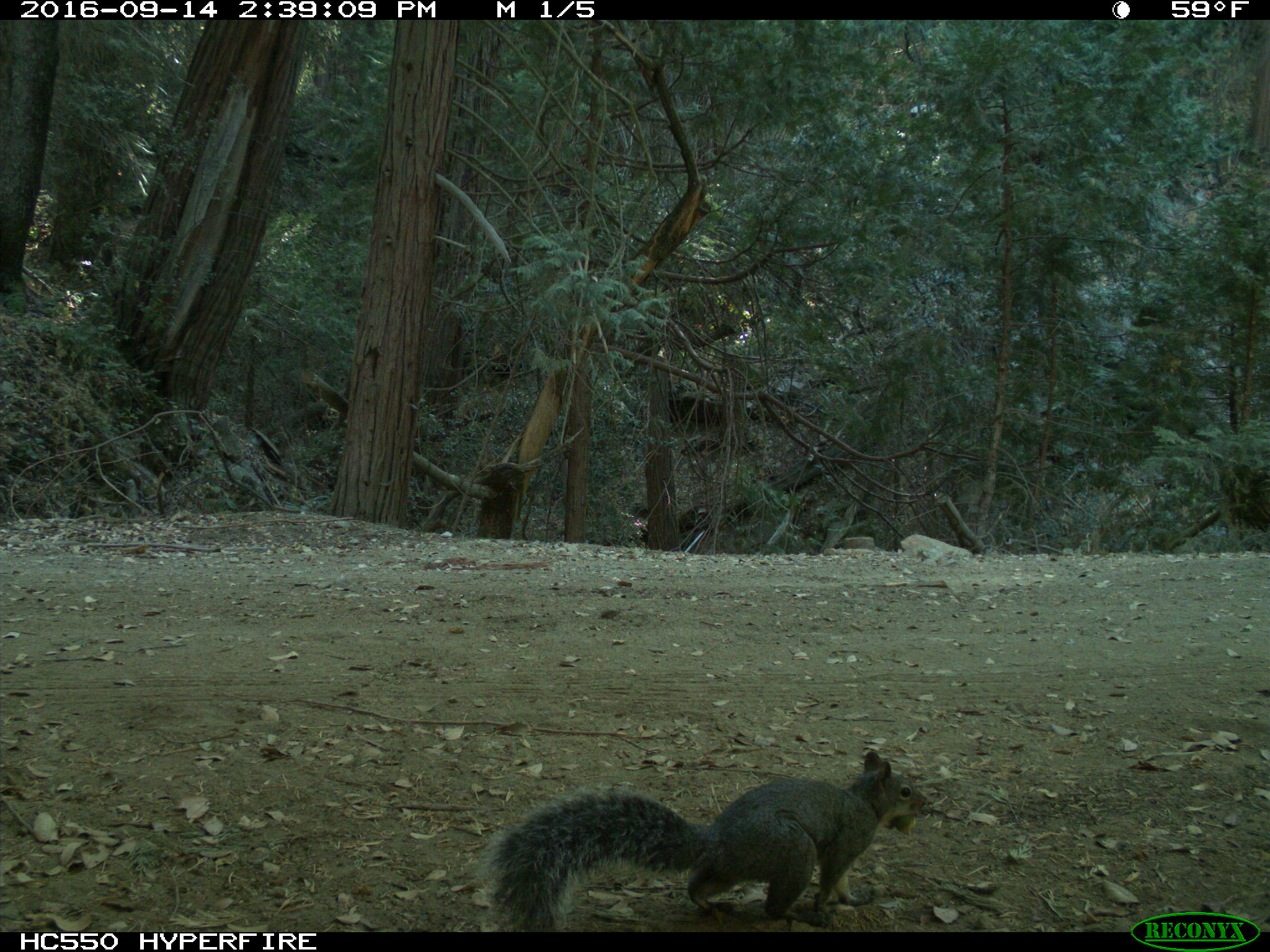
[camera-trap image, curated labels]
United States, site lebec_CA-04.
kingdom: Animalia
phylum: Chordata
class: Mammalia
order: Rodentia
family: Sciuridae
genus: Sciurus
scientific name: Sciurus carolinensis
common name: eastern gray squirrel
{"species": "Sciurus carolinensis (eastern gray squirrel)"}